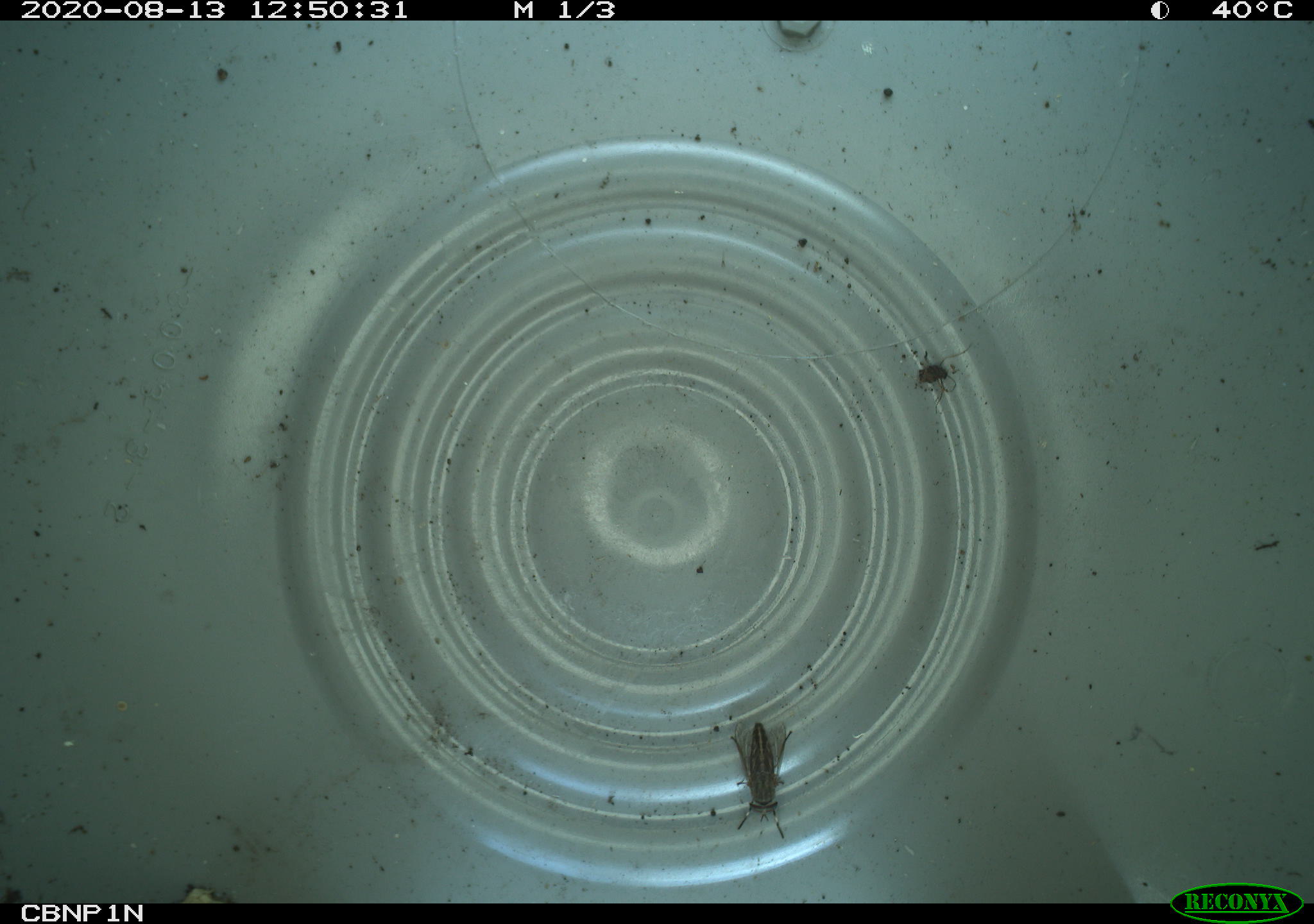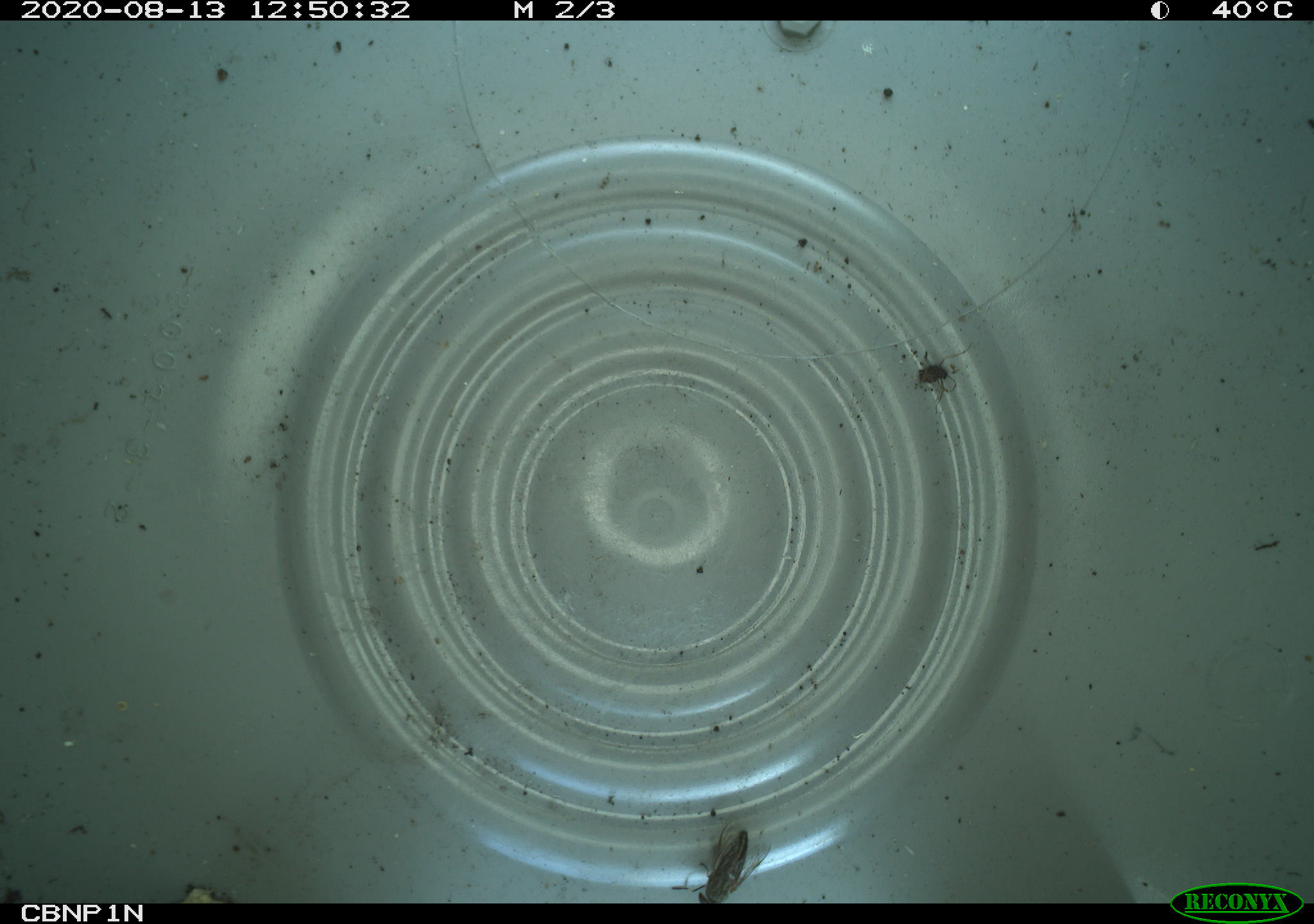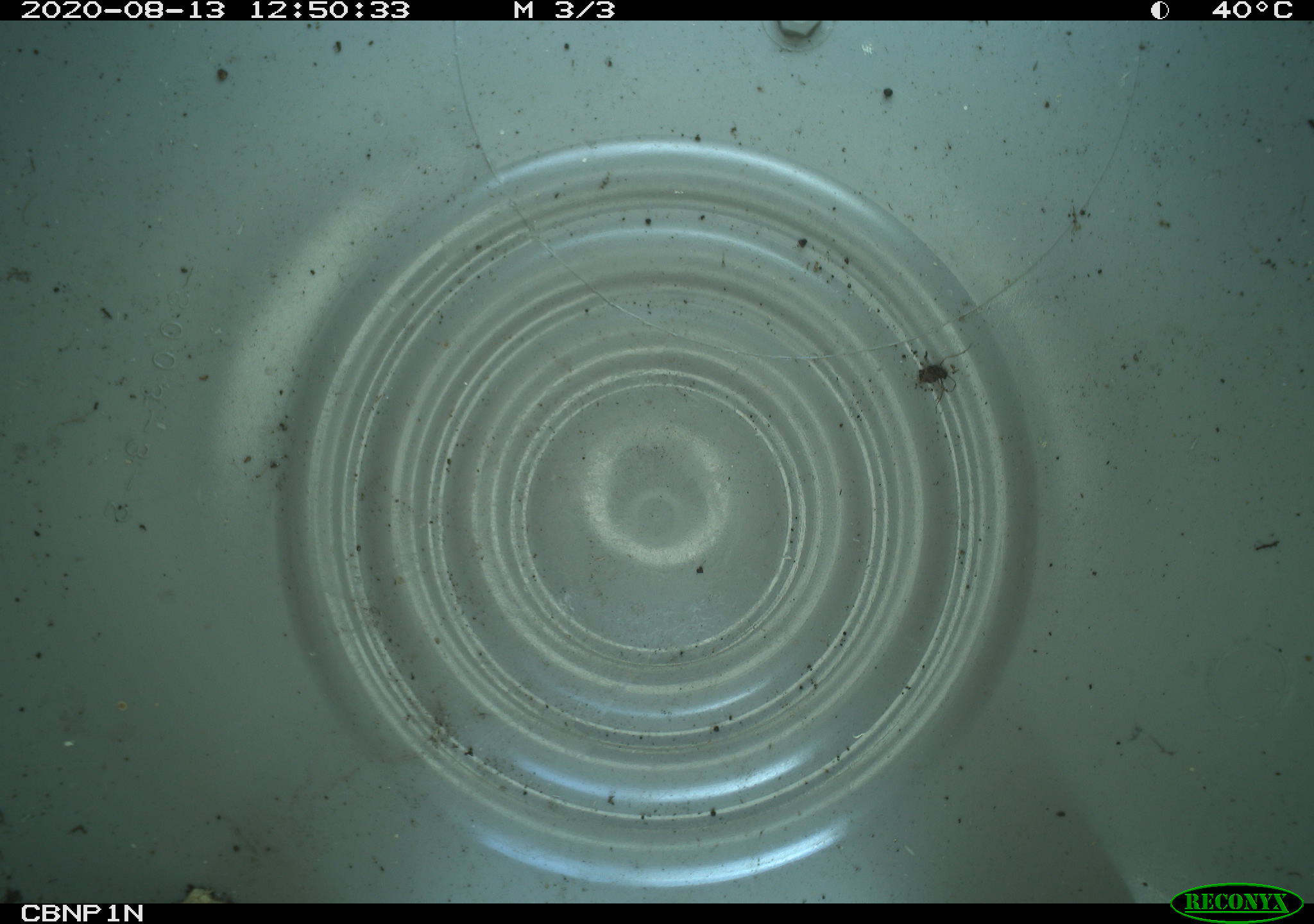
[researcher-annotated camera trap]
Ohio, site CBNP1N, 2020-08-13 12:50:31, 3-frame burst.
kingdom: Animalia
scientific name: Animalia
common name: animal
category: invertebrate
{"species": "invertebrate (animal) (Animalia)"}